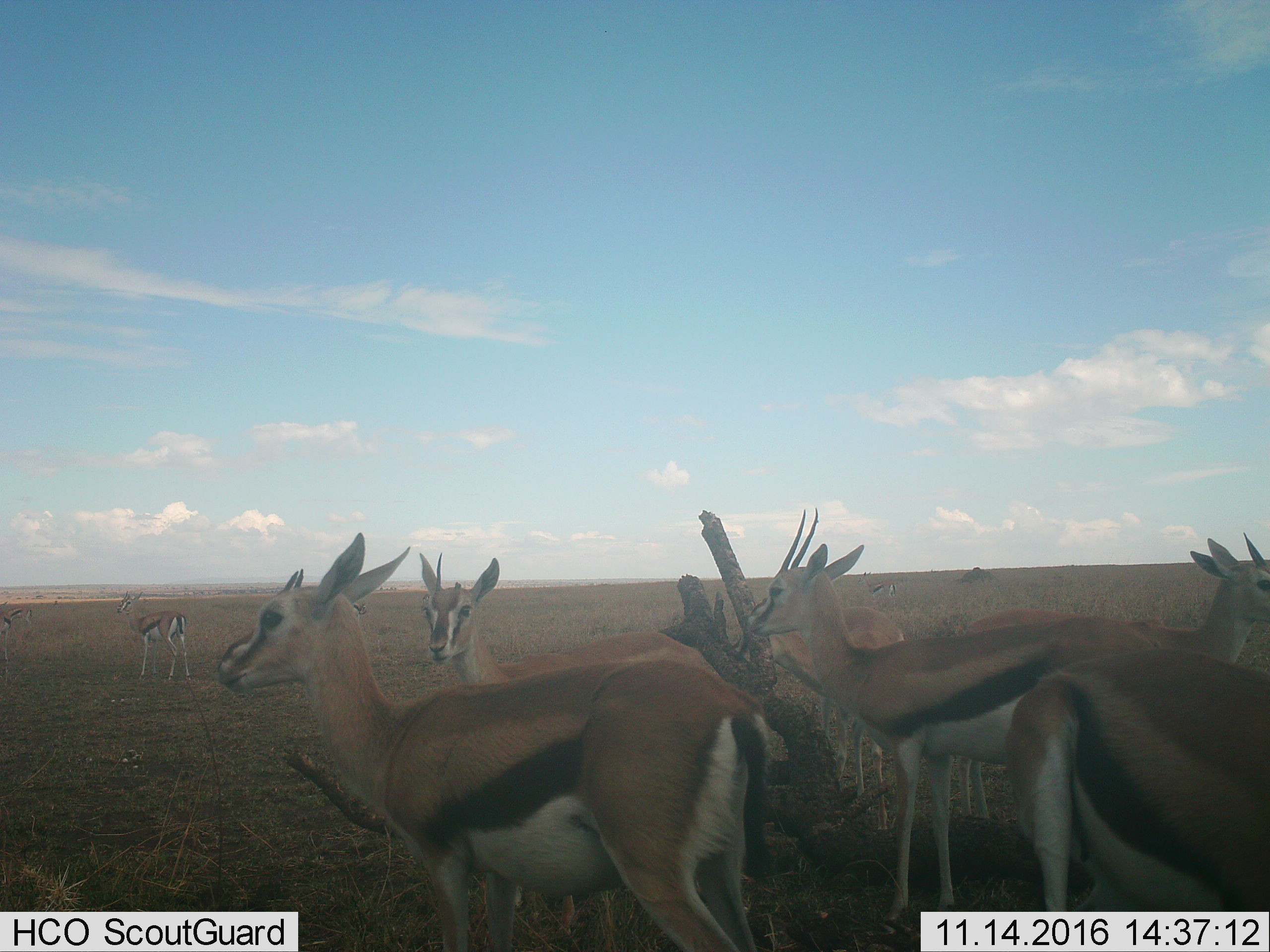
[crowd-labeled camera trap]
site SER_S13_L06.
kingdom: Animalia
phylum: Chordata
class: Mammalia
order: Artiodactyla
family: Bovidae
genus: Eudorcas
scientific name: Eudorcas thomsonii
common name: thomson's gazelle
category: gazellethomsons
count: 10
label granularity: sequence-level